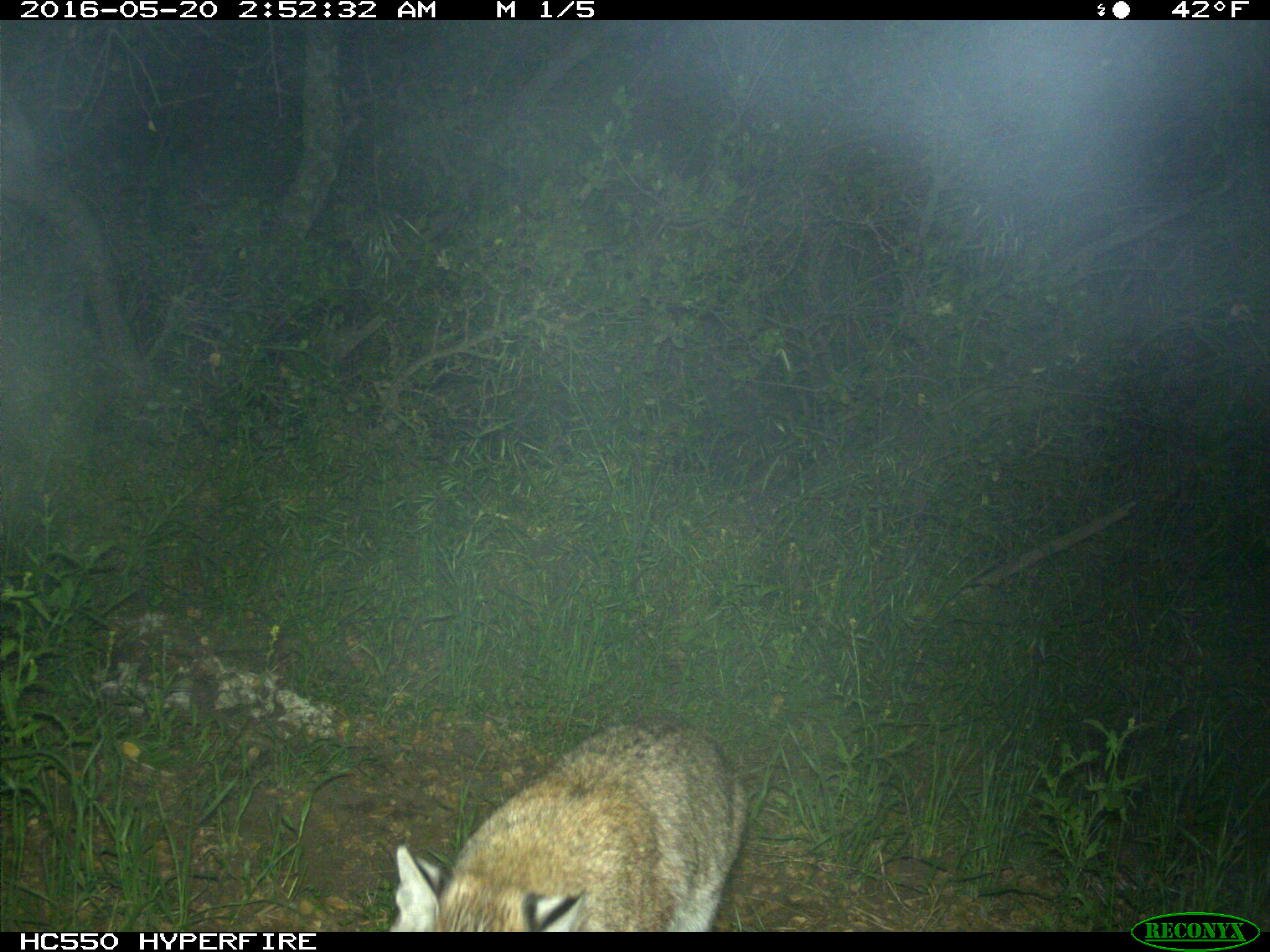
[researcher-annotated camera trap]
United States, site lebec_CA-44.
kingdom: Animalia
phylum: Chordata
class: Mammalia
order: Carnivora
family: Felidae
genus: Lynx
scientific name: Lynx rufus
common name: bobcat